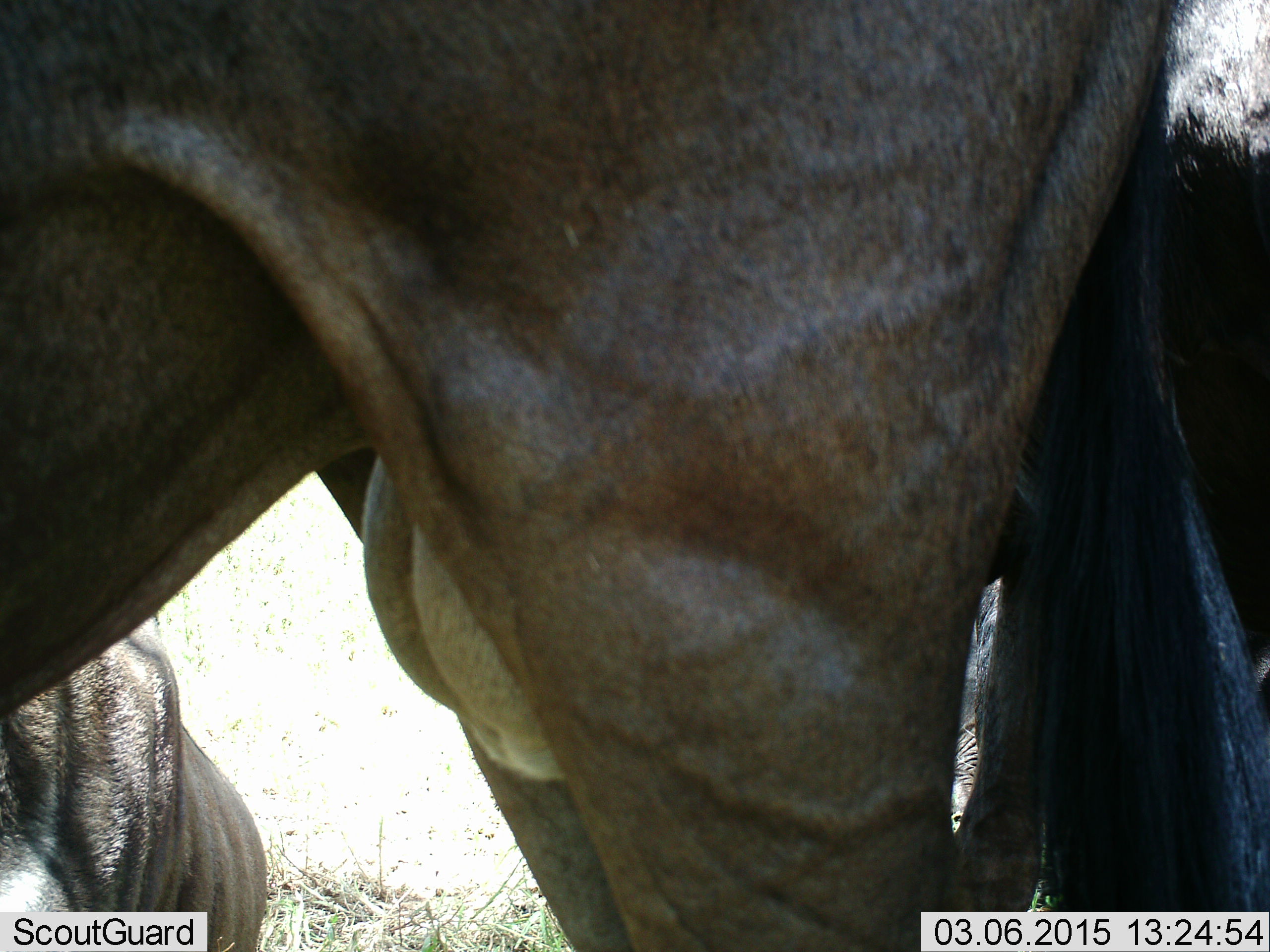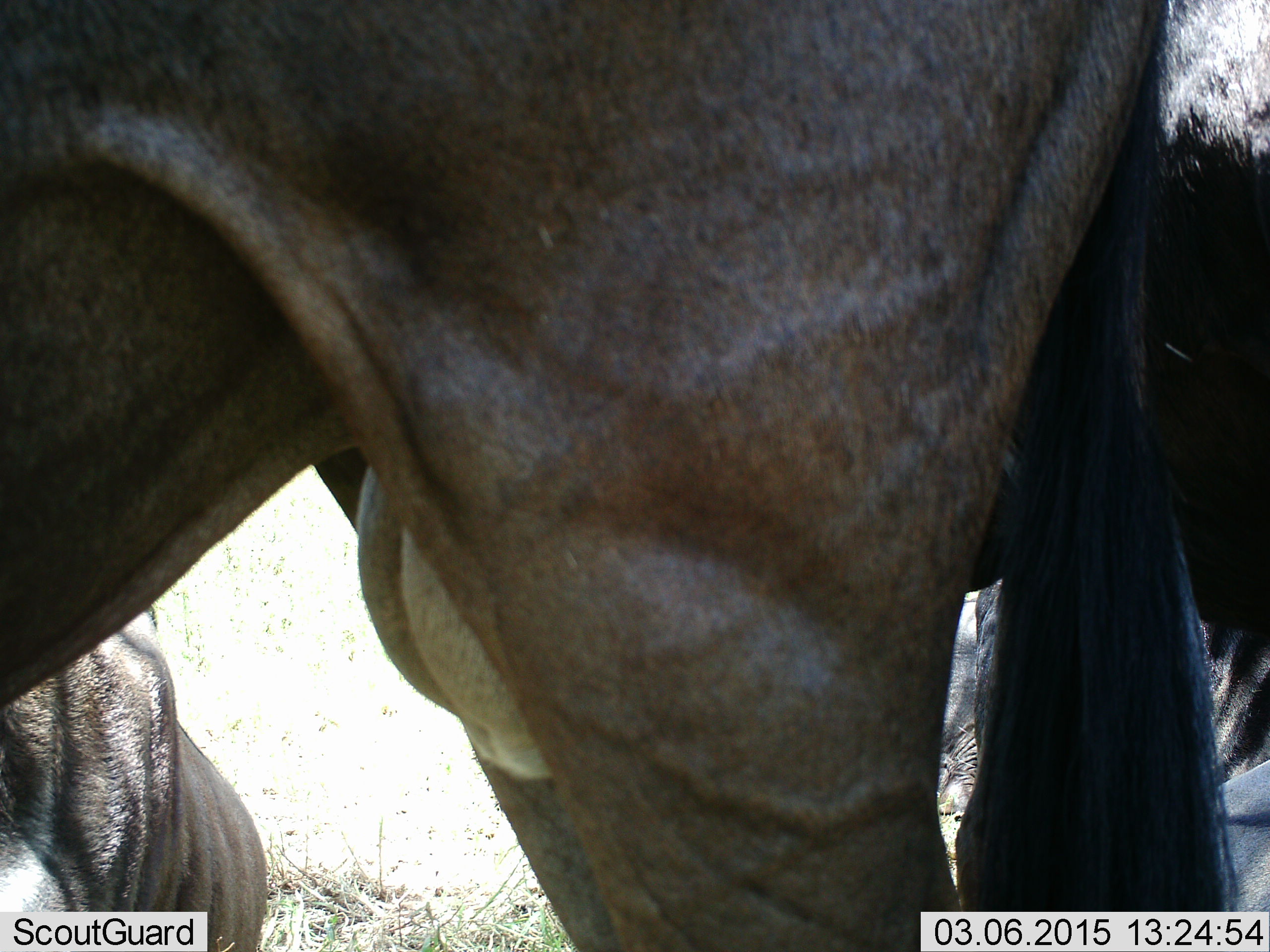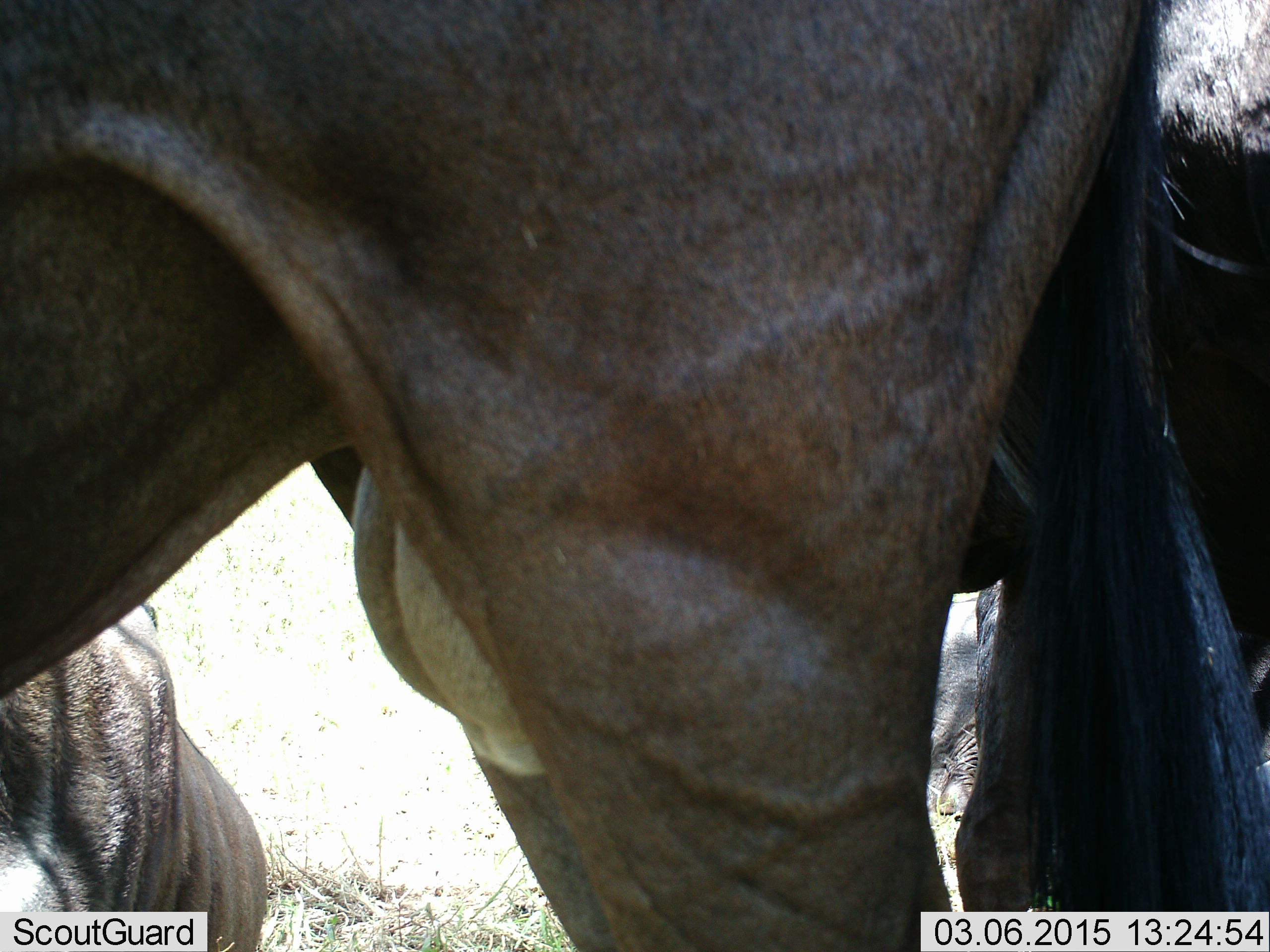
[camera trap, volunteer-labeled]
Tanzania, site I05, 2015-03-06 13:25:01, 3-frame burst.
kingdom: Animalia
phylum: Chordata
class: Mammalia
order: Artiodactyla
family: Bovidae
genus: Connochaetes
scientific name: Connochaetes taurinus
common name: blue wildebeest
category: wildebeest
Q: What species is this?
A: Wildebeest (blue wildebeest) (Connochaetes taurinus).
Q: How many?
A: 3.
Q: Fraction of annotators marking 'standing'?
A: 90%.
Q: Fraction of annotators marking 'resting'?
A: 60%.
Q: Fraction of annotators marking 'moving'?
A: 0%.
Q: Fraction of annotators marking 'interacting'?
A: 10%.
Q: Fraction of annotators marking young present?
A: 0%.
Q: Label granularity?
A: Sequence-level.